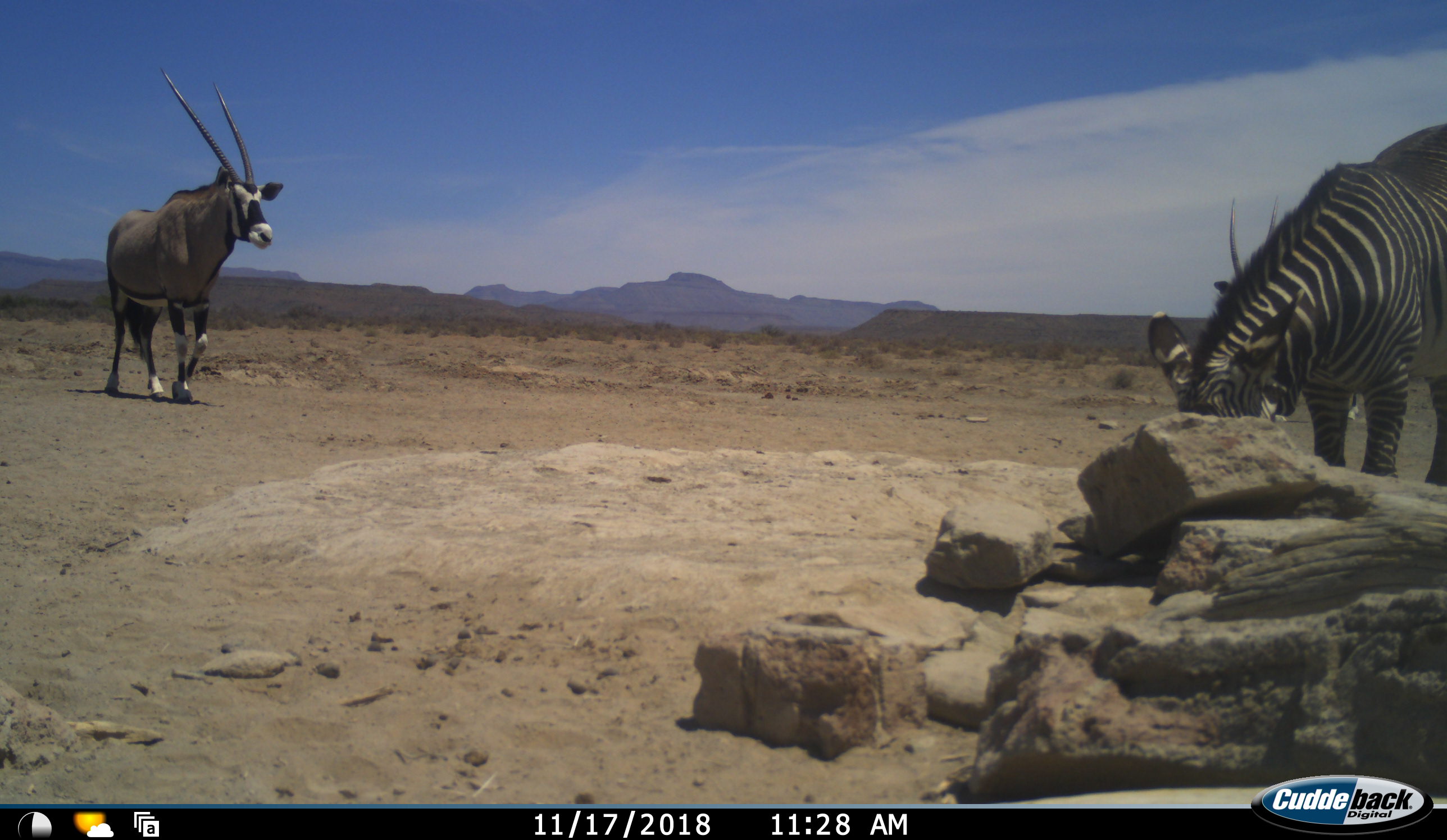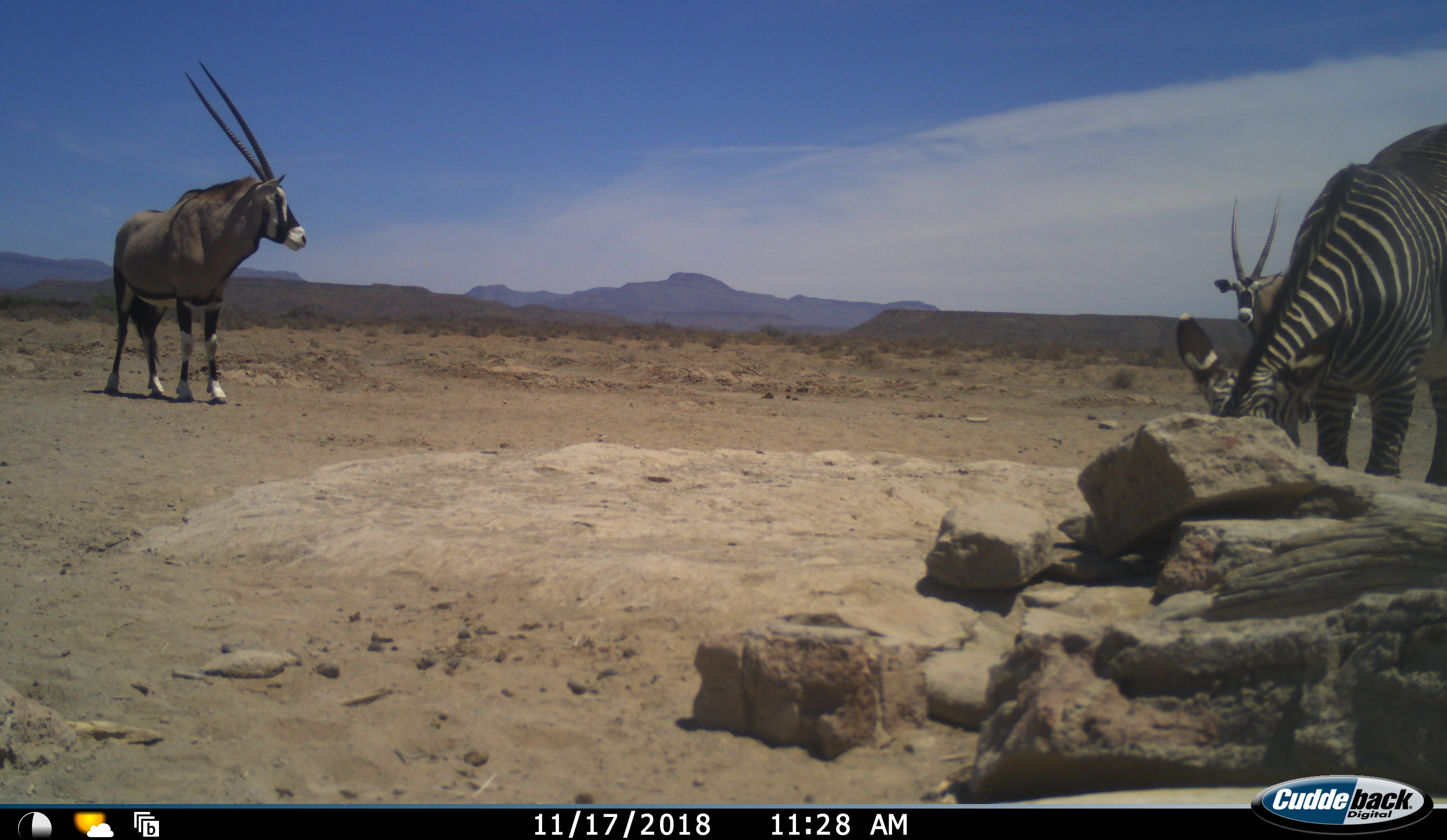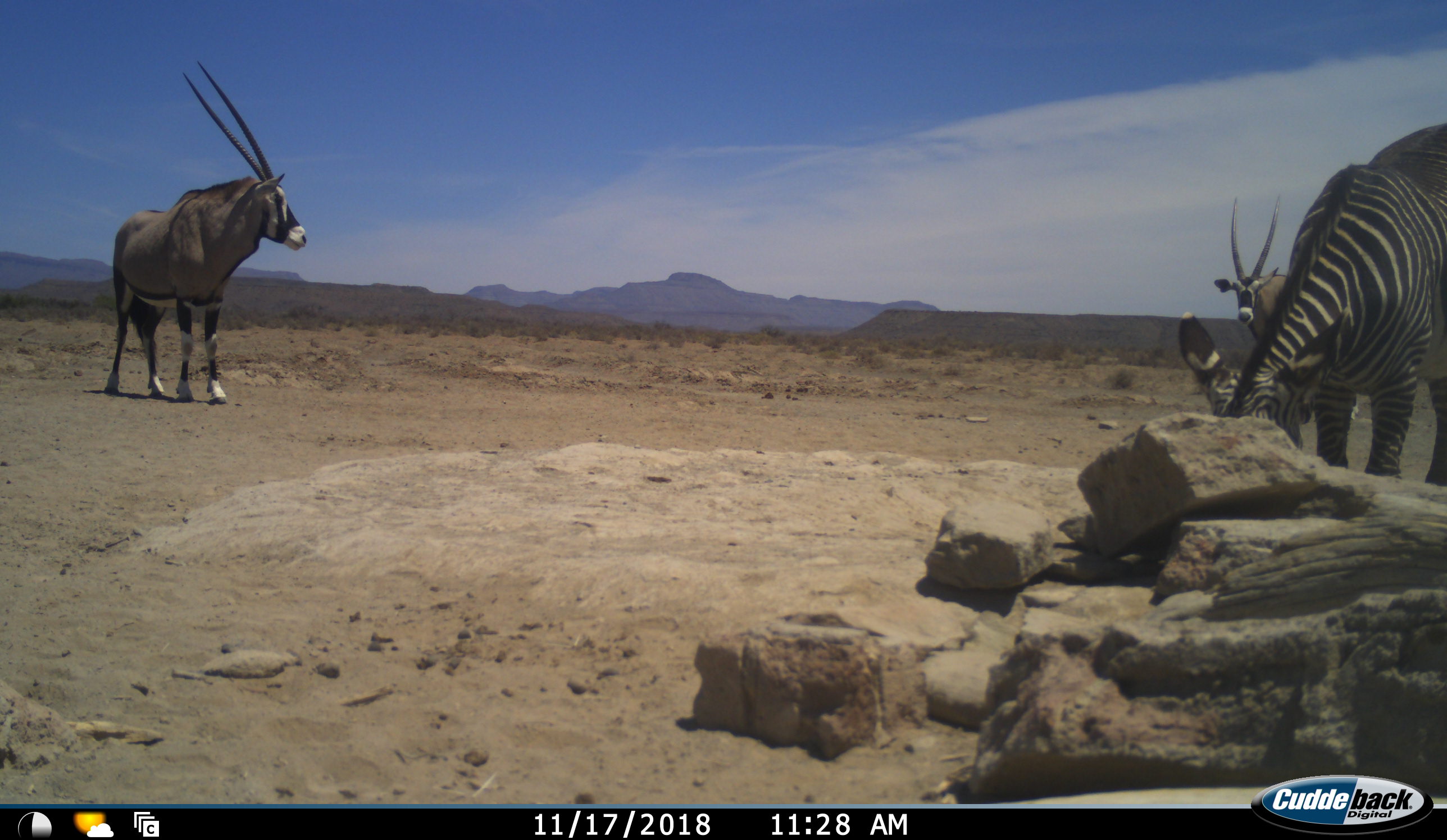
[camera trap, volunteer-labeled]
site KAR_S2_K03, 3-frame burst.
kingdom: Animalia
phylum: Chordata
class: Mammalia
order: Artiodactyla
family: Bovidae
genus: Oryx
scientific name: Oryx gazella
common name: gemsbok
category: oryx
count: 2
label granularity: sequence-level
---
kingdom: Animalia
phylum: Chordata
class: Mammalia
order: Perissodactyla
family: Equidae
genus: Equus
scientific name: Equus zebra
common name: mountain zebra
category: zebramountain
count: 1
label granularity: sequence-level